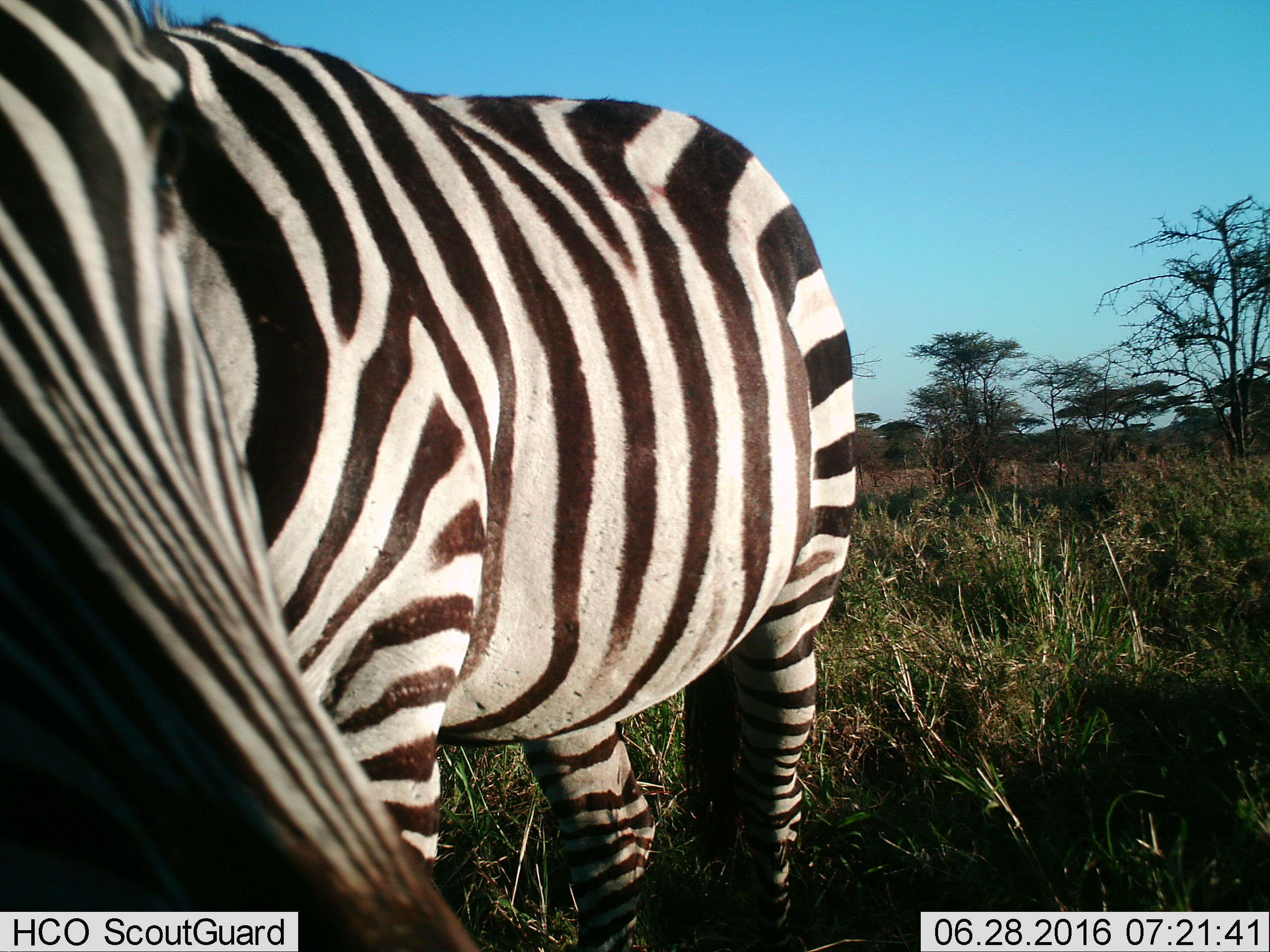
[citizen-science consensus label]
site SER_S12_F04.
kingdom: Animalia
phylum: Chordata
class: Mammalia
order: Perissodactyla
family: Equidae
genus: Equus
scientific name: Equus quagga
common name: plains zebra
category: zebraplains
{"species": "zebraplains (plains zebra) (Equus quagga)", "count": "1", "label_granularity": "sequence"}